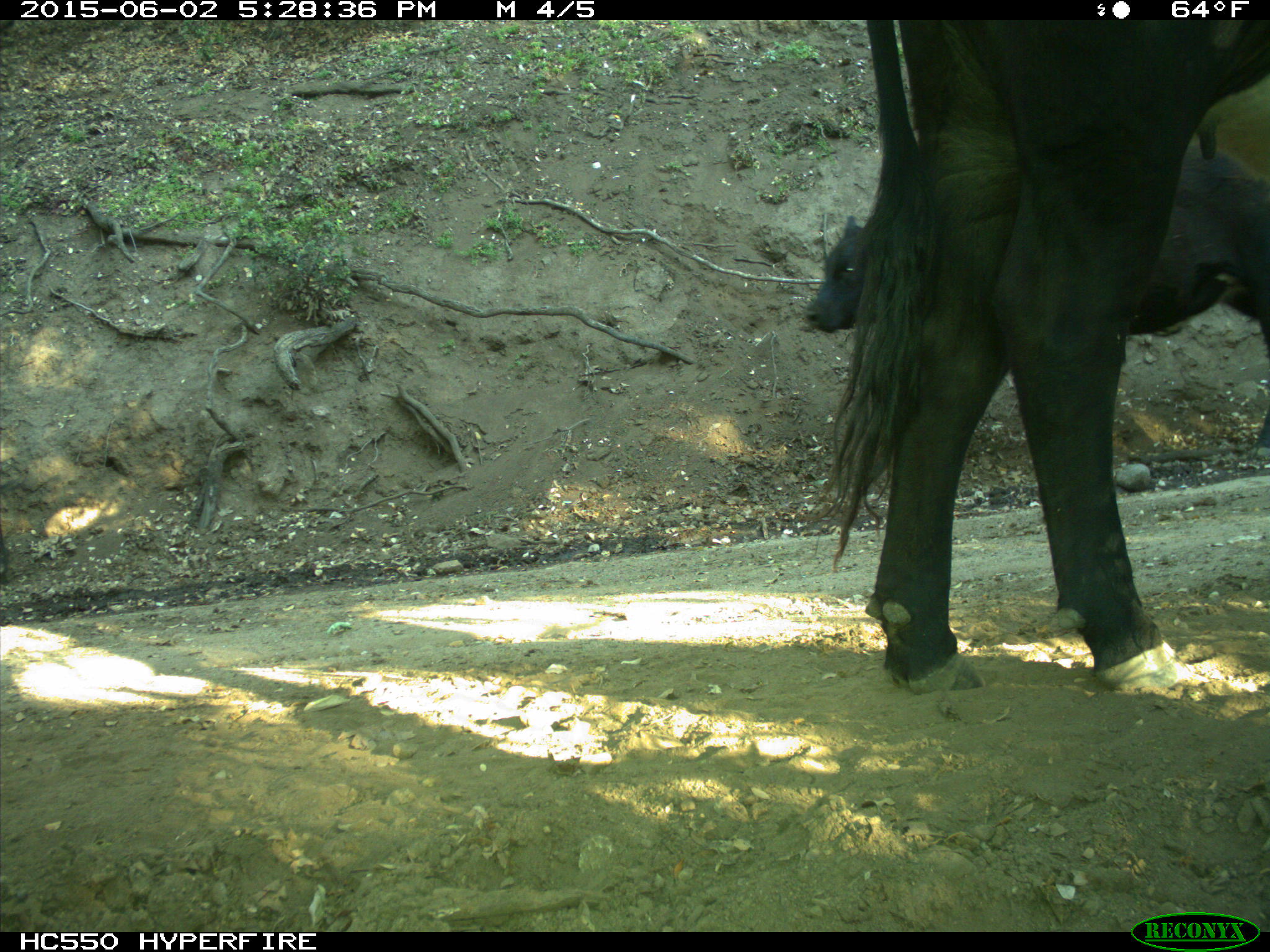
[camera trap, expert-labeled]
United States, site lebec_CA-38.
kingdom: Animalia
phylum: Chordata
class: Mammalia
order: Artiodactyla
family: Bovidae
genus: Bos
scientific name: Bos taurus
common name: domestic cow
Bos taurus (domestic cow).